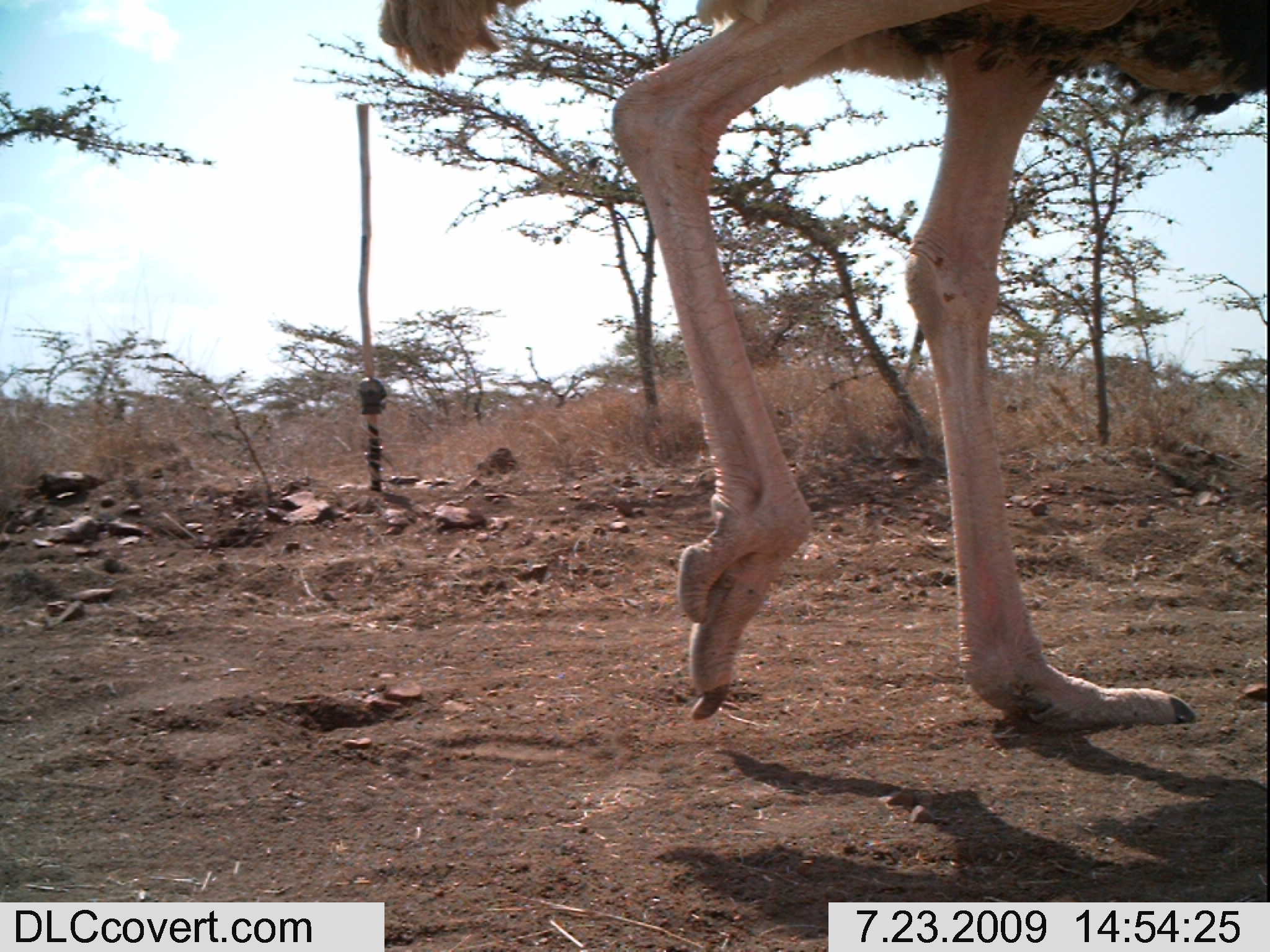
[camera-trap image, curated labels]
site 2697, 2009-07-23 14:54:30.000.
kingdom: Animalia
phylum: Chordata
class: Aves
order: Struthioniformes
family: Struthionidae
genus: Struthio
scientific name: Struthio camelus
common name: common ostrich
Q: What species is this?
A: Struthio camelus (common ostrich).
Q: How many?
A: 1.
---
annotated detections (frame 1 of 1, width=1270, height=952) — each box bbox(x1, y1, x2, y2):
struthio camelus: bbox(379, 0, 1267, 729)